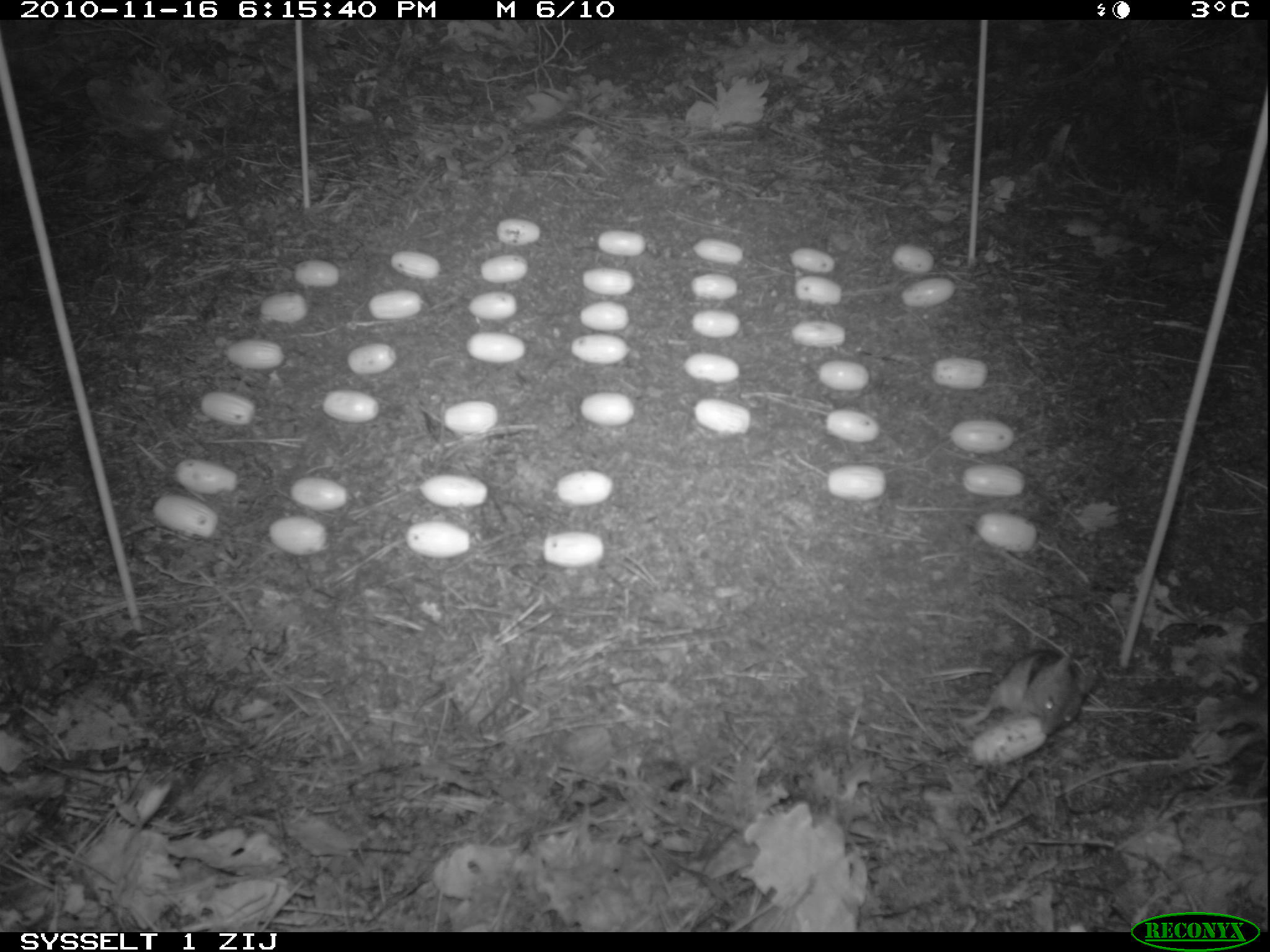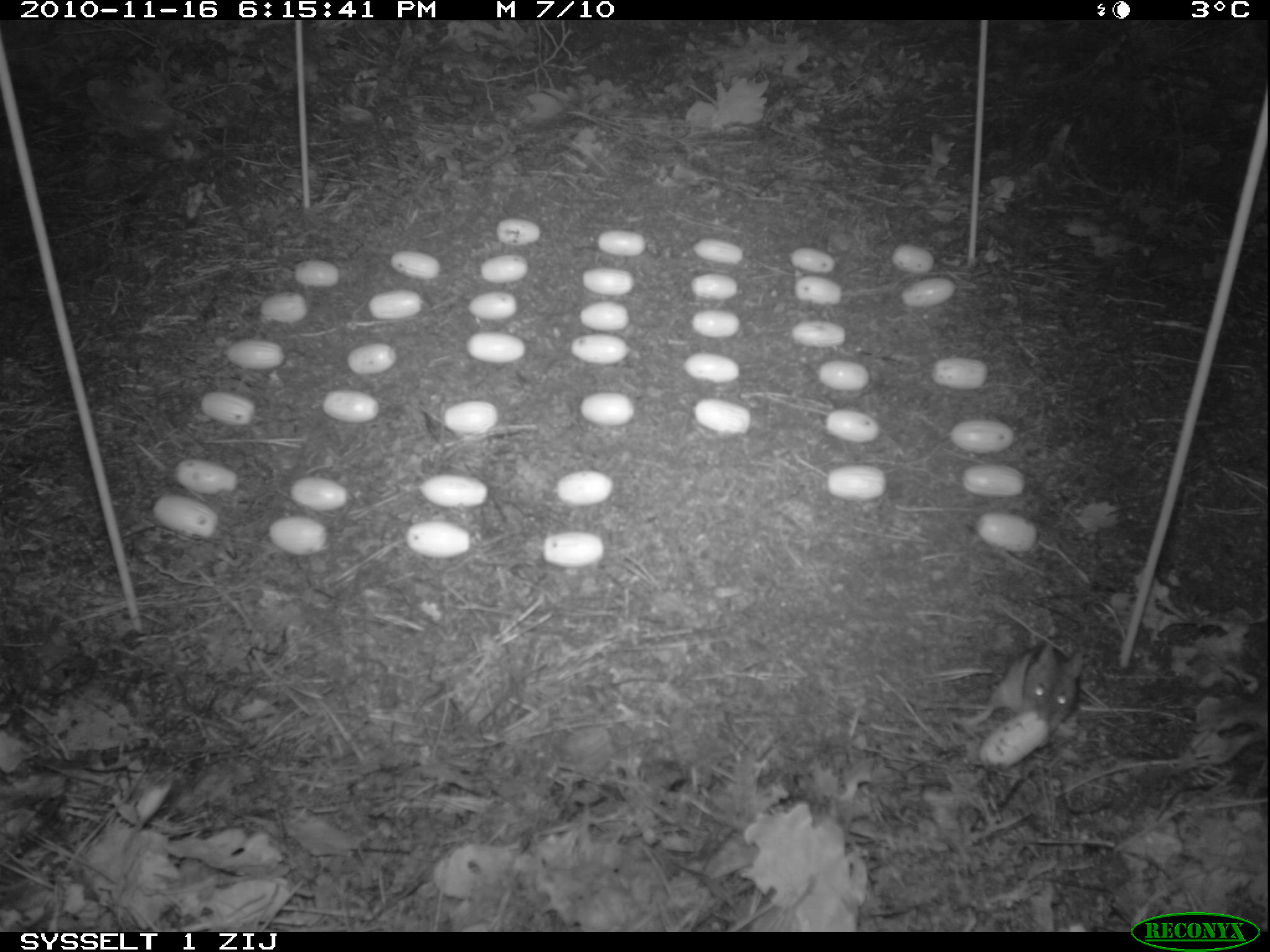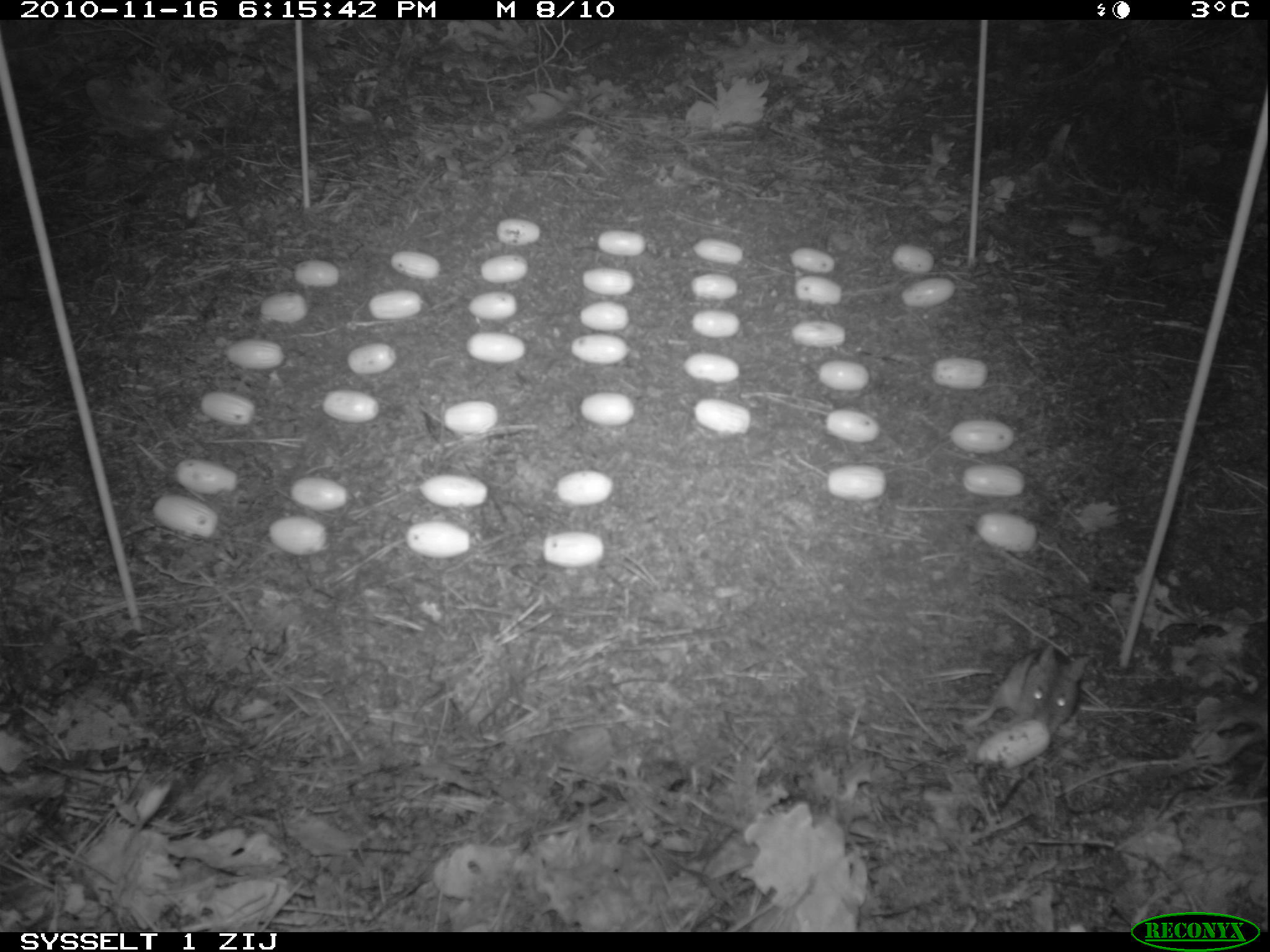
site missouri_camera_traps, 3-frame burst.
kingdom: Animalia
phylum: Chordata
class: Mammalia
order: Rodentia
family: Muridae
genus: Apodemus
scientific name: Apodemus sylvaticus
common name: wood mouse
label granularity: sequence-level